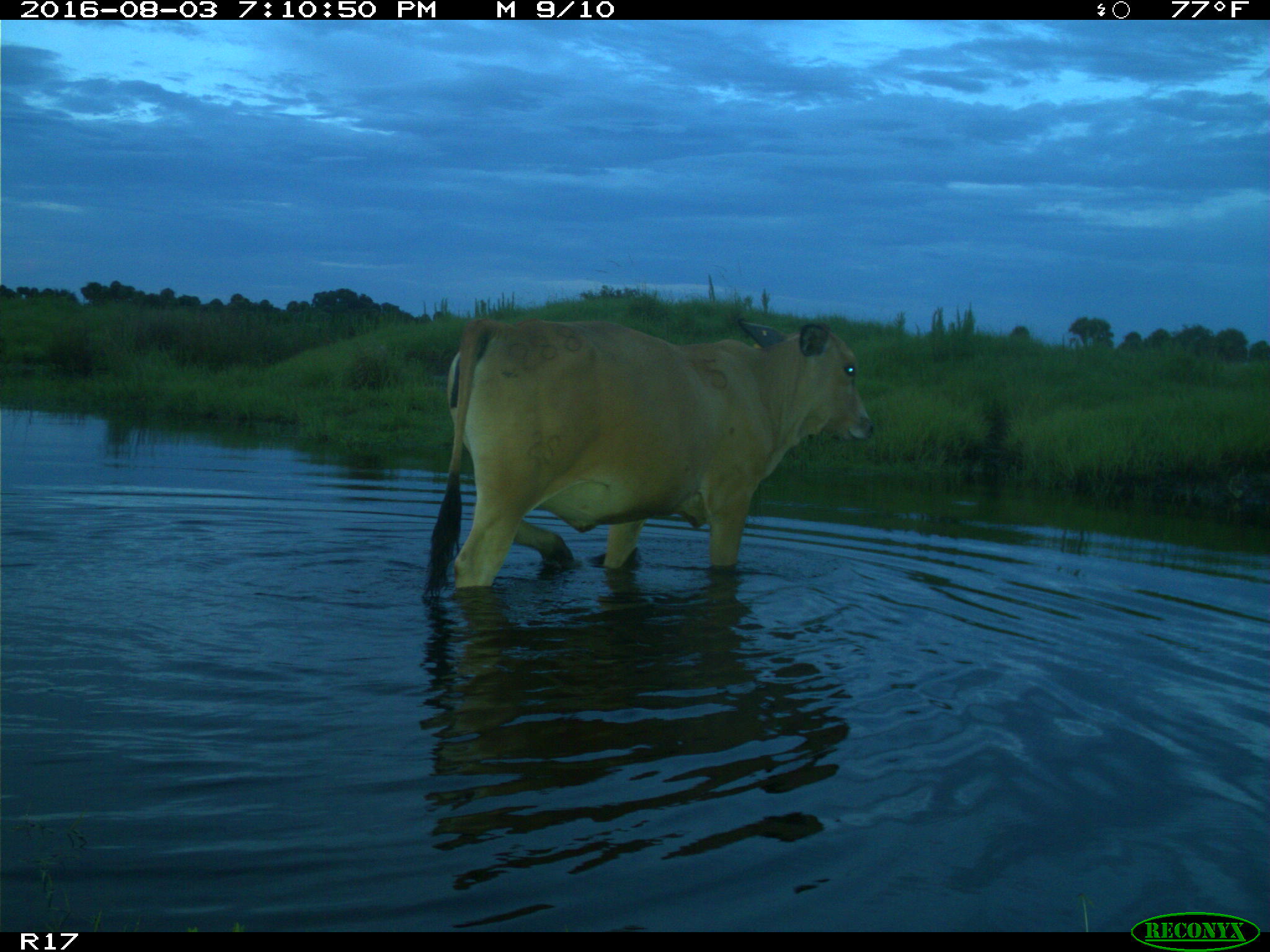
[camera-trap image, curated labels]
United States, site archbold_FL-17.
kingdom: Animalia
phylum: Chordata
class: Mammalia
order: Artiodactyla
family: Bovidae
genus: Bos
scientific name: Bos taurus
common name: domestic cow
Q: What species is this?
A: Bos taurus (domestic cow).